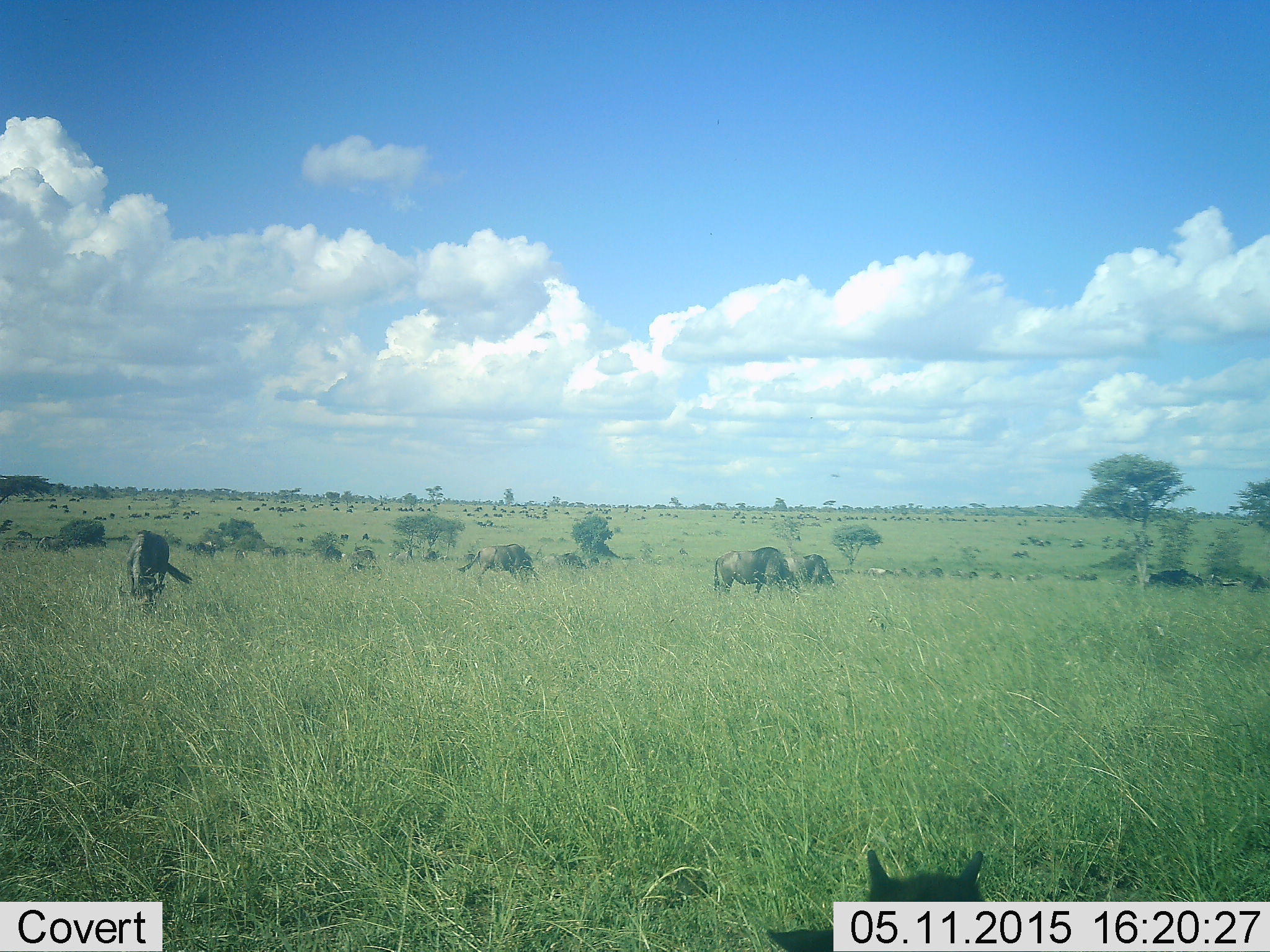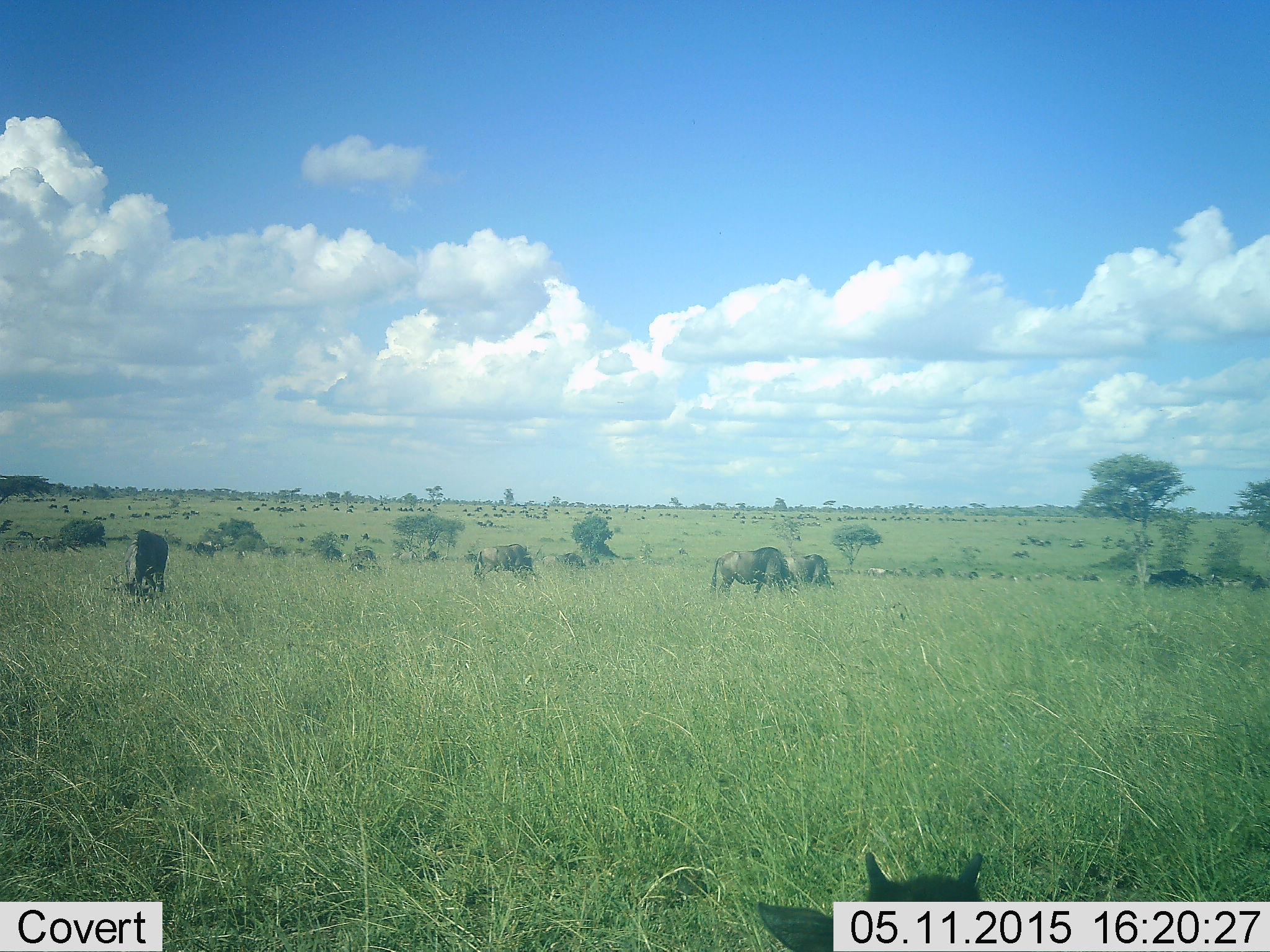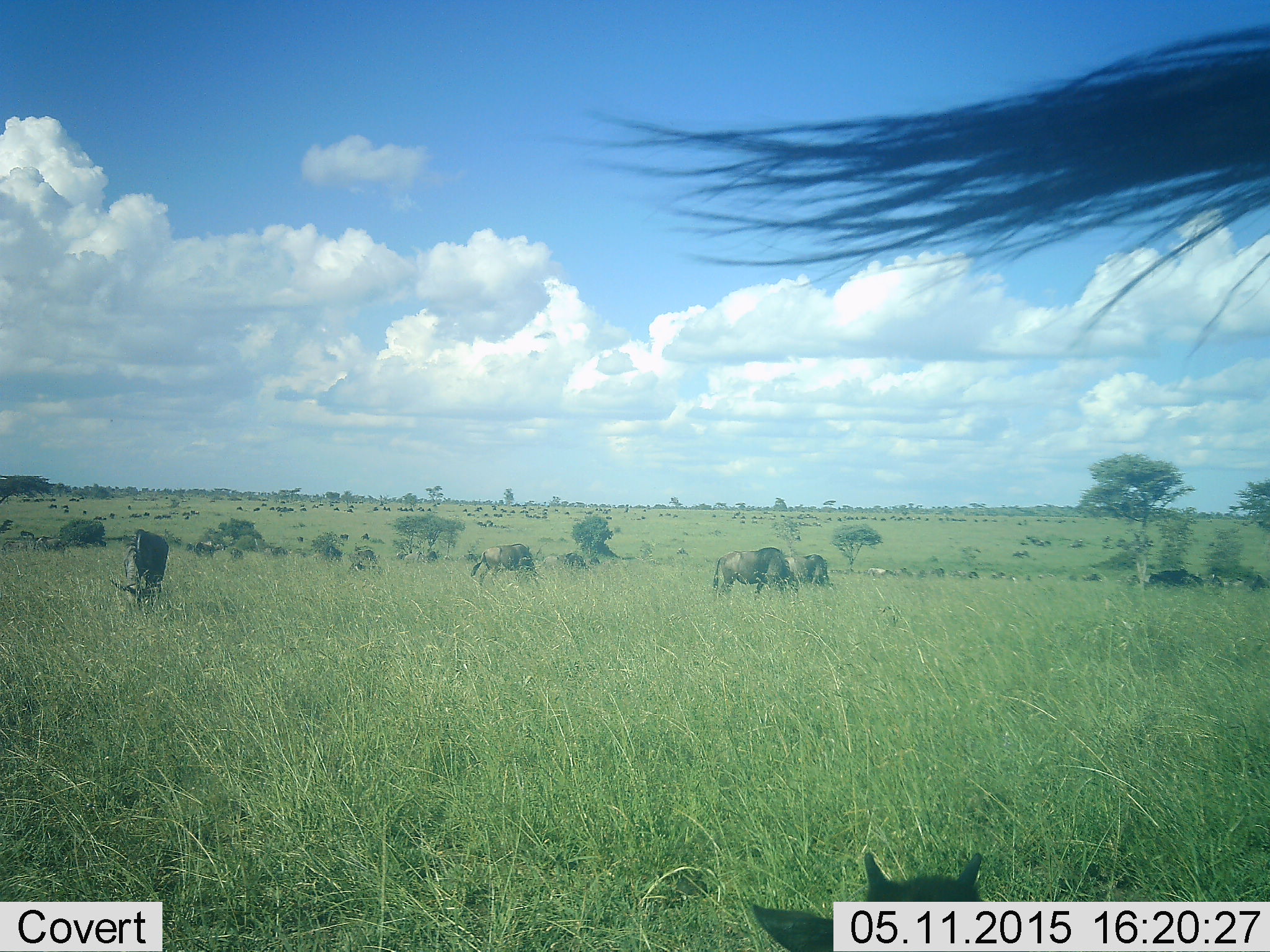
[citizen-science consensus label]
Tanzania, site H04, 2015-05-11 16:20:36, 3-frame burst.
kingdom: Animalia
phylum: Chordata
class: Mammalia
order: Artiodactyla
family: Bovidae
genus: Connochaetes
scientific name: Connochaetes taurinus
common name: blue wildebeest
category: wildebeest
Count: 11-50.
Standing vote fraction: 73%.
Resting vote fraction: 36%.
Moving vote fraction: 18%.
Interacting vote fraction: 0%.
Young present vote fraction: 18%.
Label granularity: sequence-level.